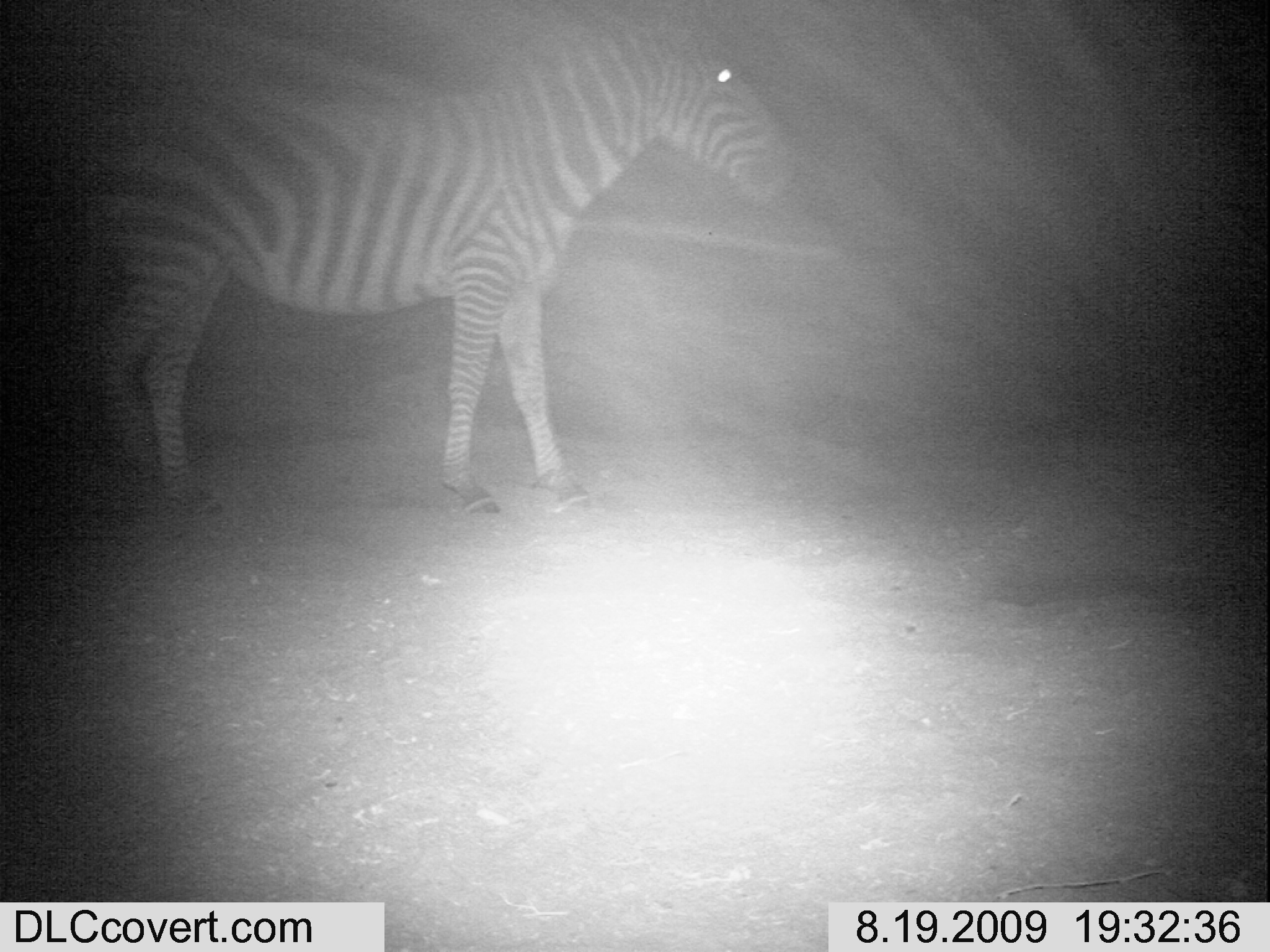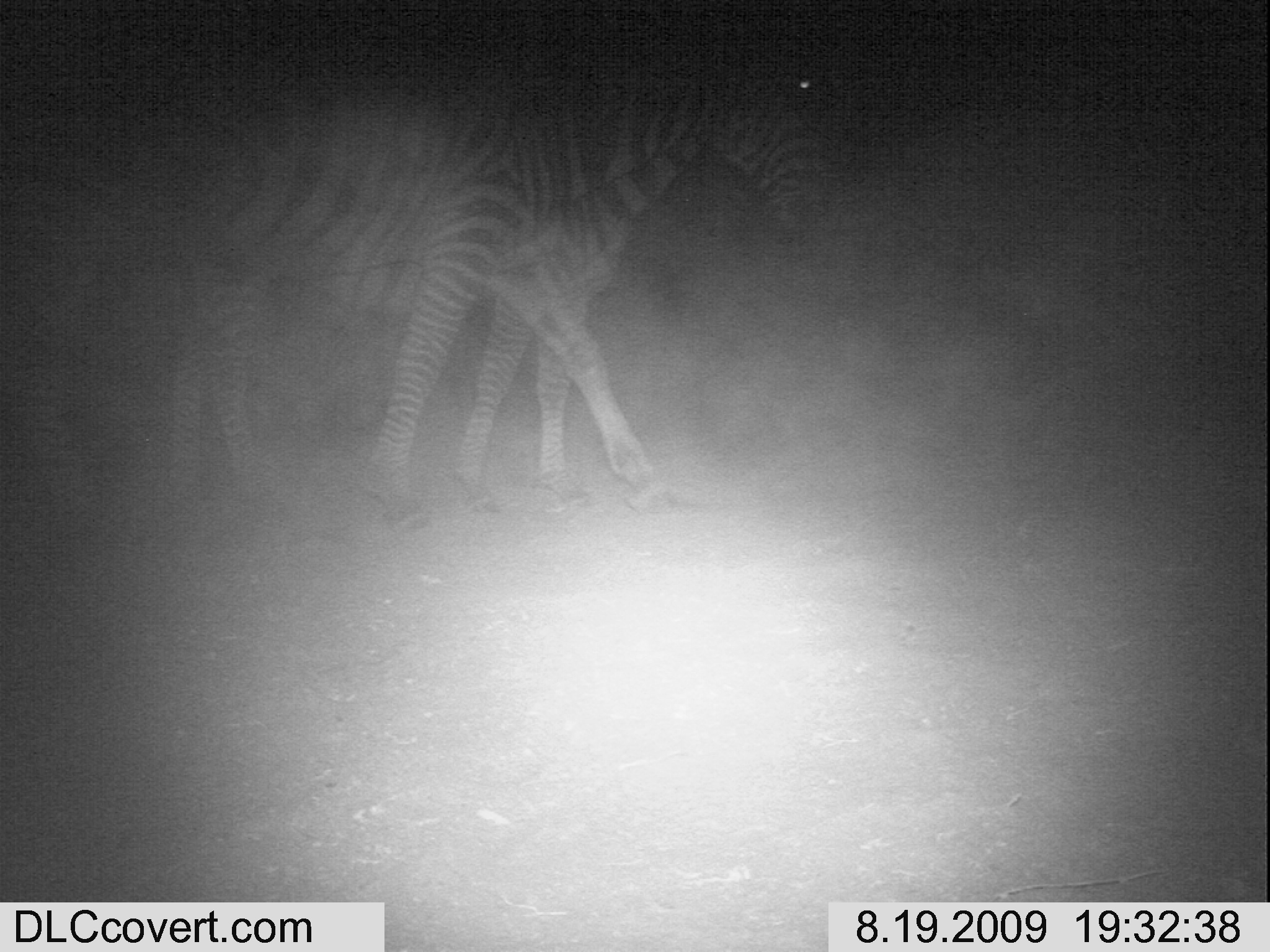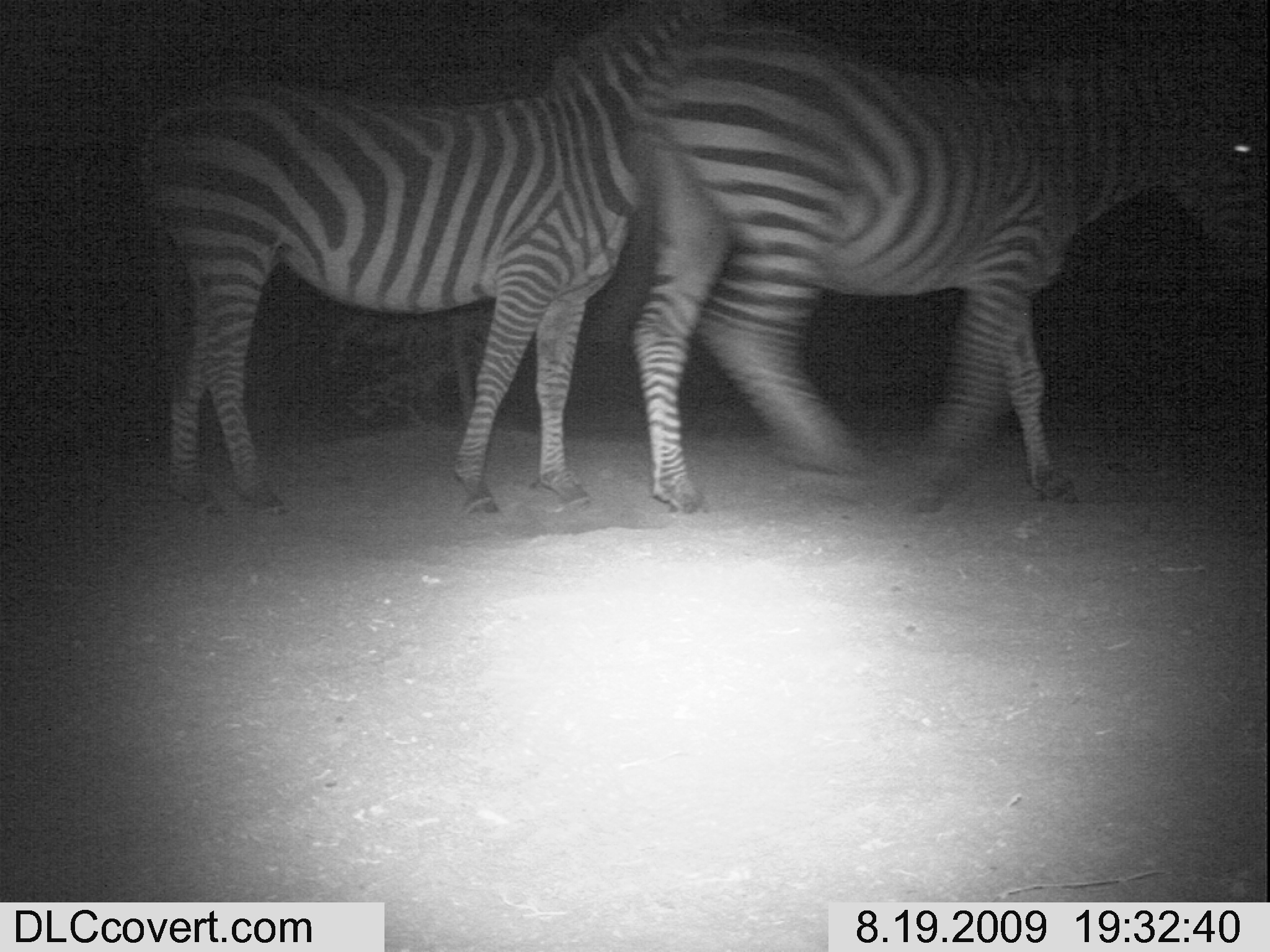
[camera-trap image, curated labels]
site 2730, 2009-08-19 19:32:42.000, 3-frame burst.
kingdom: Animalia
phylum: Chordata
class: Mammalia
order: Perissodactyla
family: Equidae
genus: Equus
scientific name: Equus quagga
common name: plains zebra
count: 1